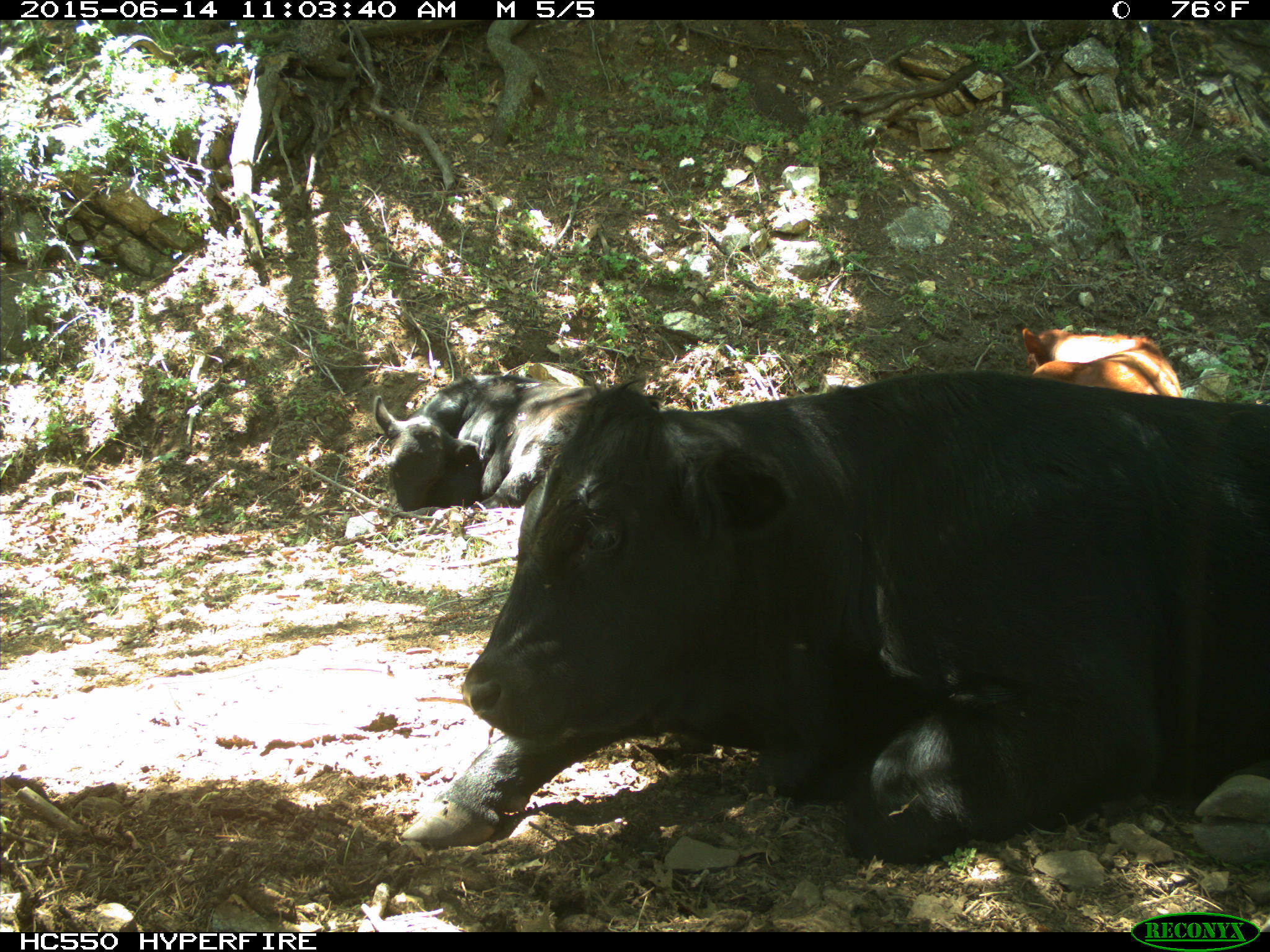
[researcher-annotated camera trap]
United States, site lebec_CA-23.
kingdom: Animalia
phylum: Chordata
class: Mammalia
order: Artiodactyla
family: Bovidae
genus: Bos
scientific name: Bos taurus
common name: domestic cow